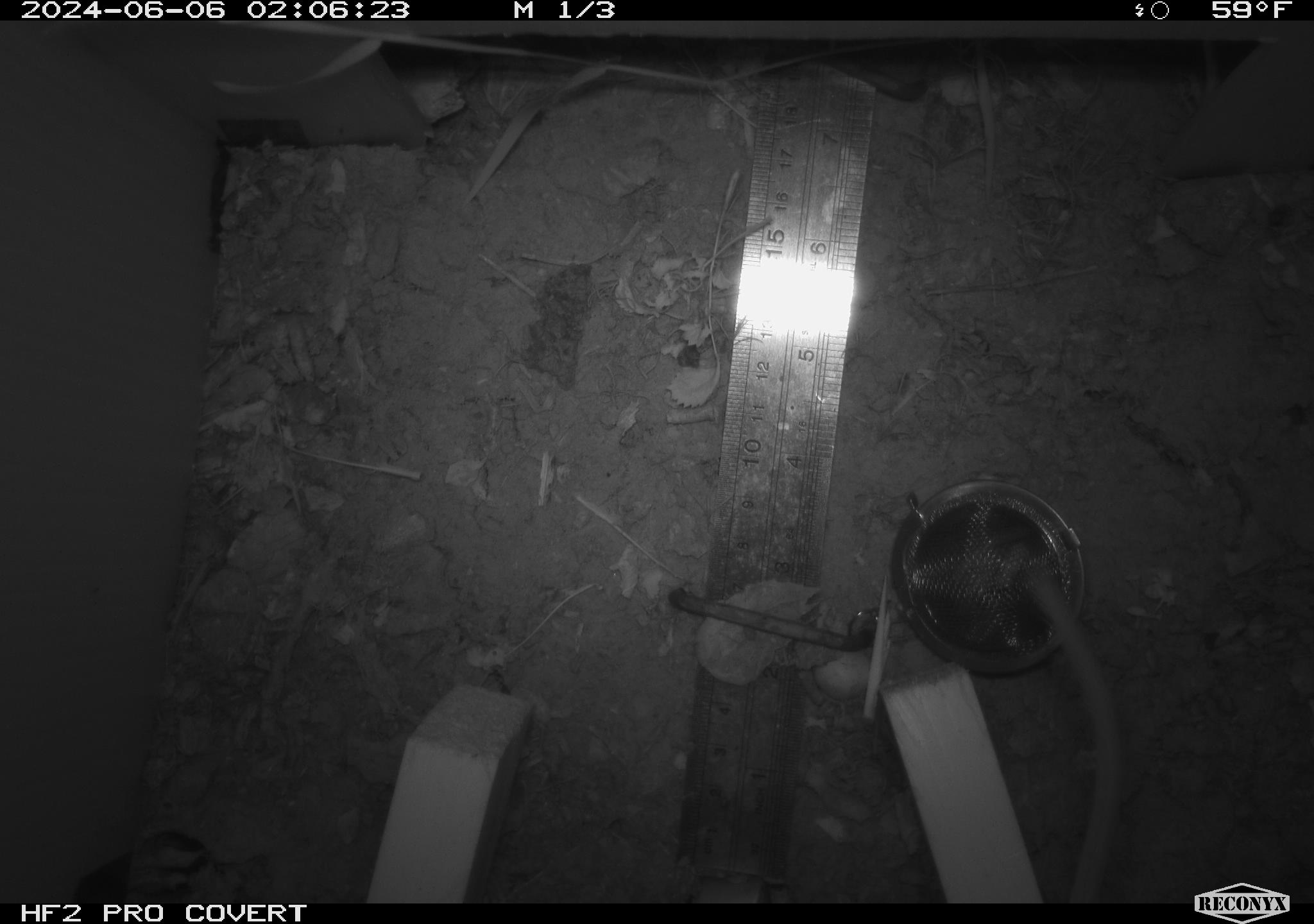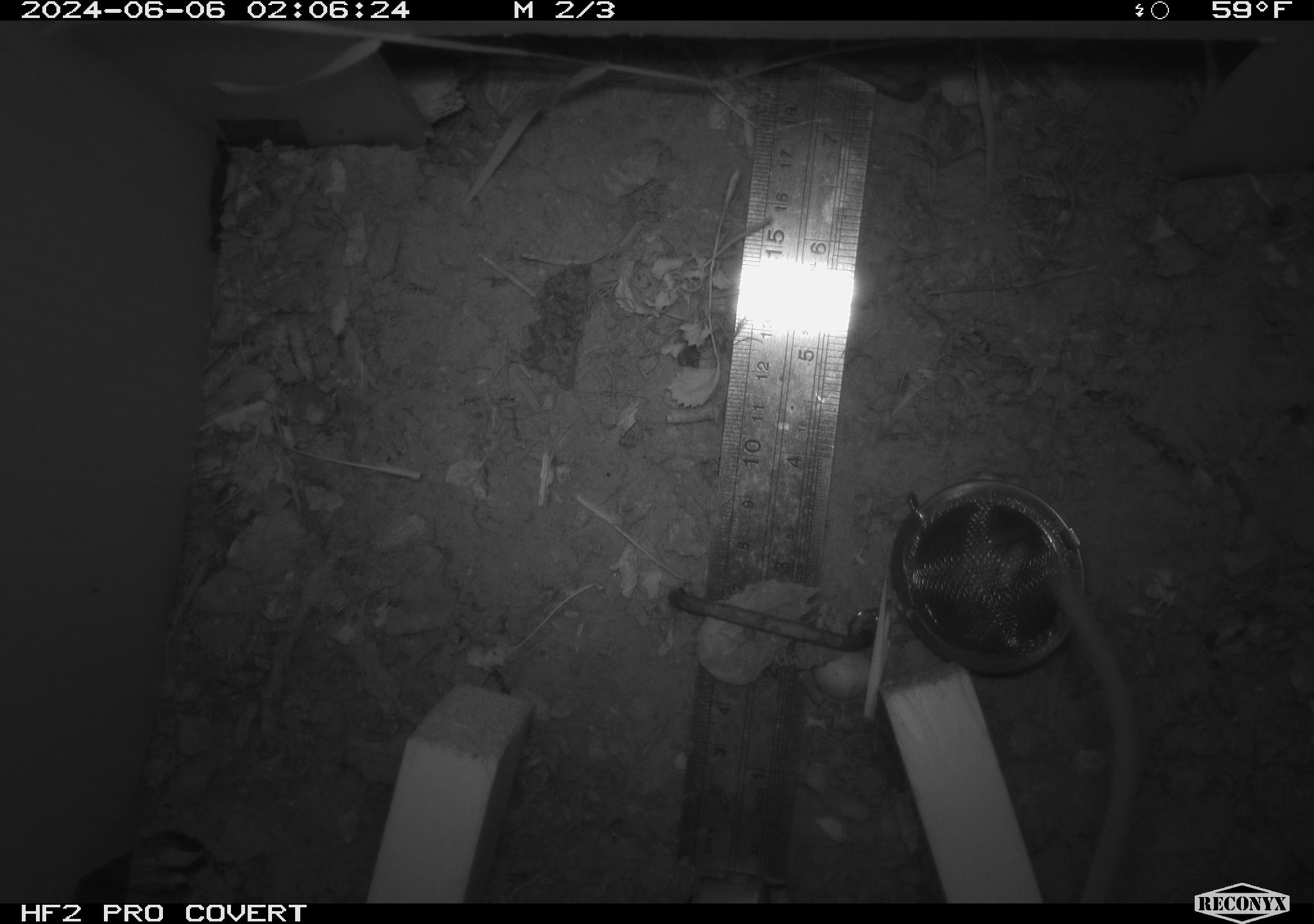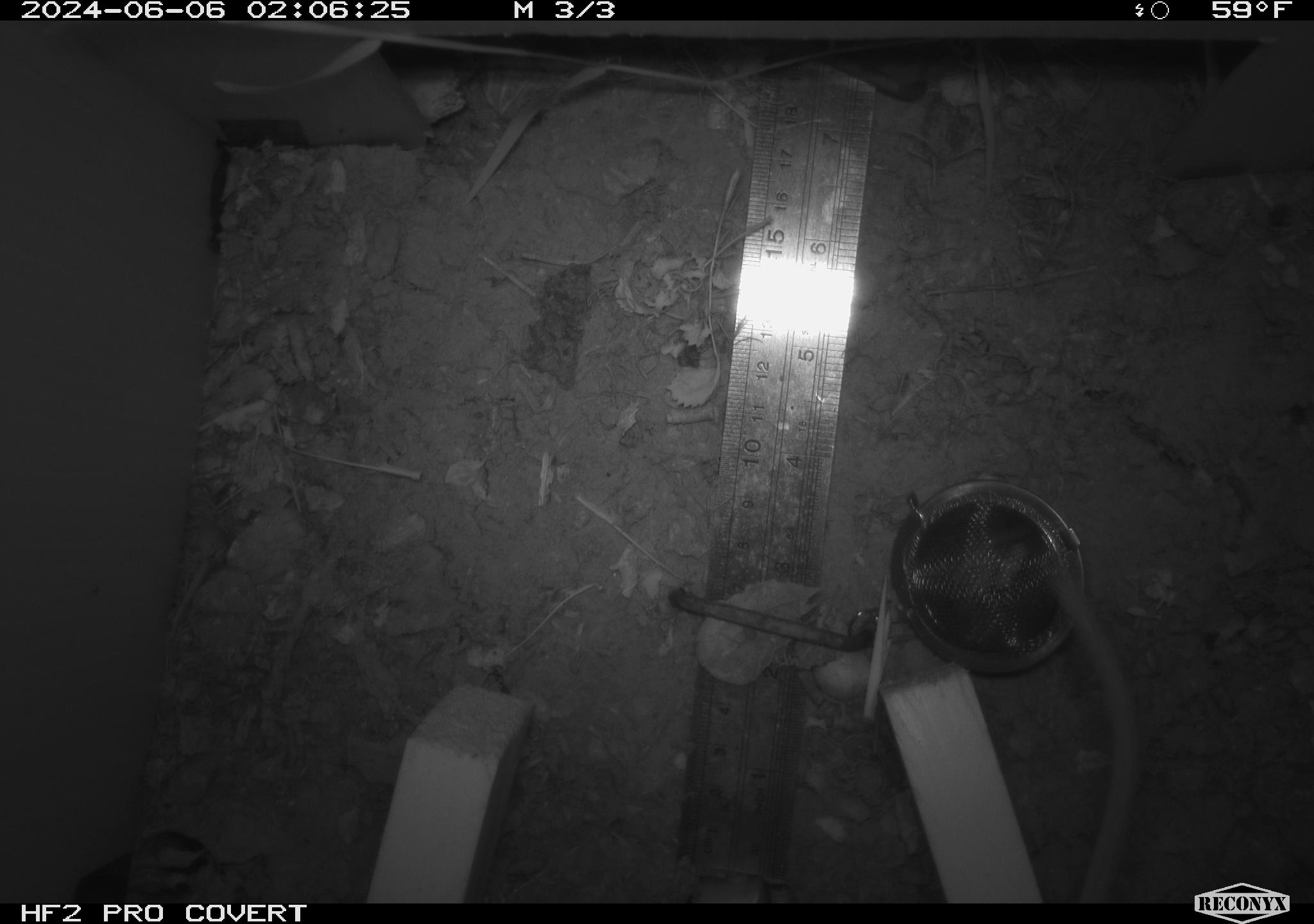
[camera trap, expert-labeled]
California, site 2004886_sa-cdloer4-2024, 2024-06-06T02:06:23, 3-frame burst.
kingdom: Animalia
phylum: Chordata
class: Mammalia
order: Rodentia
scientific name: Rodentia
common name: rodent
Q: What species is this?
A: Rodent (Rodentia).